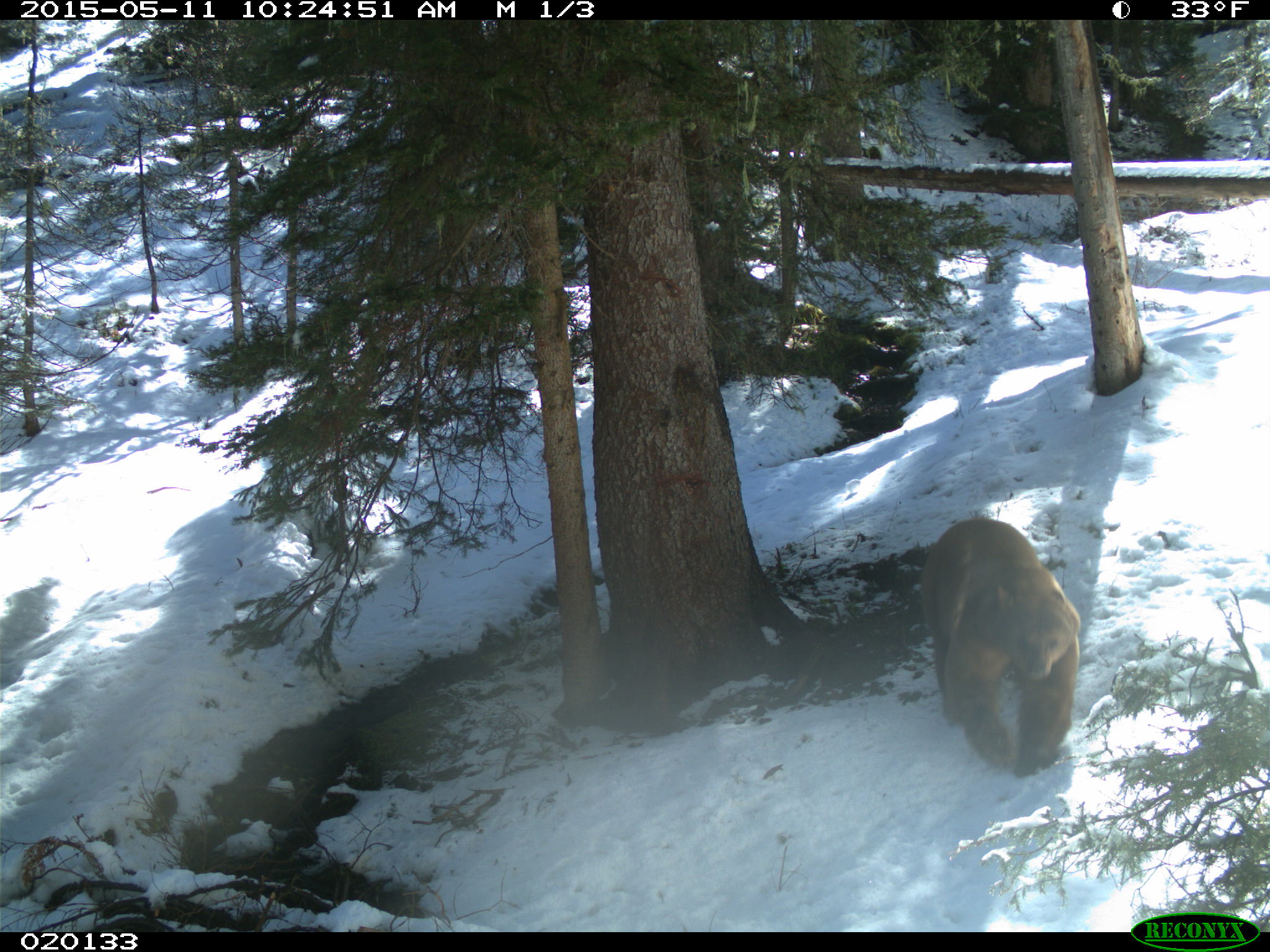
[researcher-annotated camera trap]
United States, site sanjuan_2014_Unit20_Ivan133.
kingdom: Animalia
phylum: Chordata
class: Mammalia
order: Carnivora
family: Ursidae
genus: Ursus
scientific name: Ursus americanus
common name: american black bear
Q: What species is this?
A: Ursus americanus (american black bear).